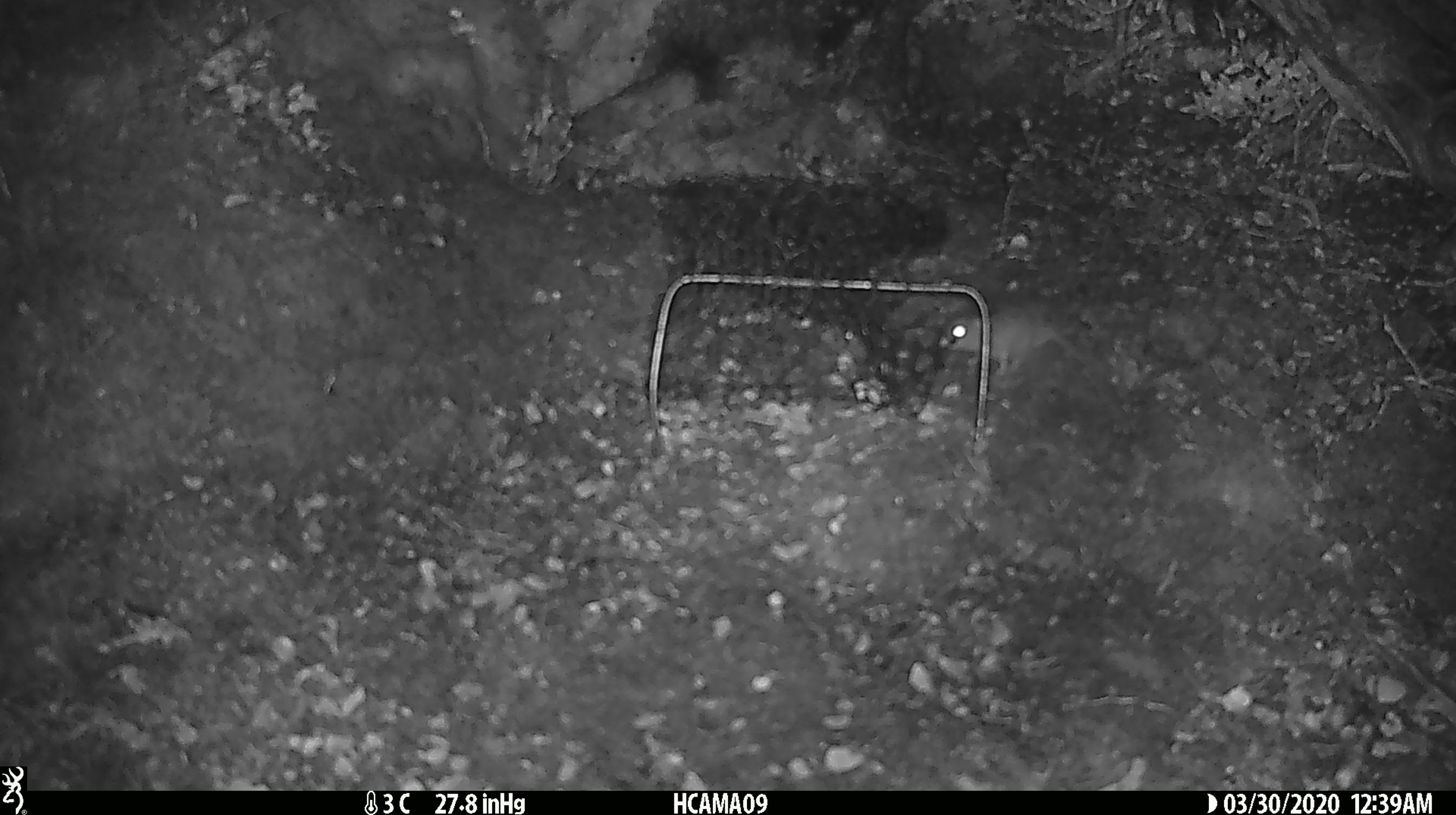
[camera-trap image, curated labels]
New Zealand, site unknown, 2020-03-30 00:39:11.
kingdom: Animalia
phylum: Chordata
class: Mammalia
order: Rodentia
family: Muridae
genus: Mus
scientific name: Mus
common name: mouse